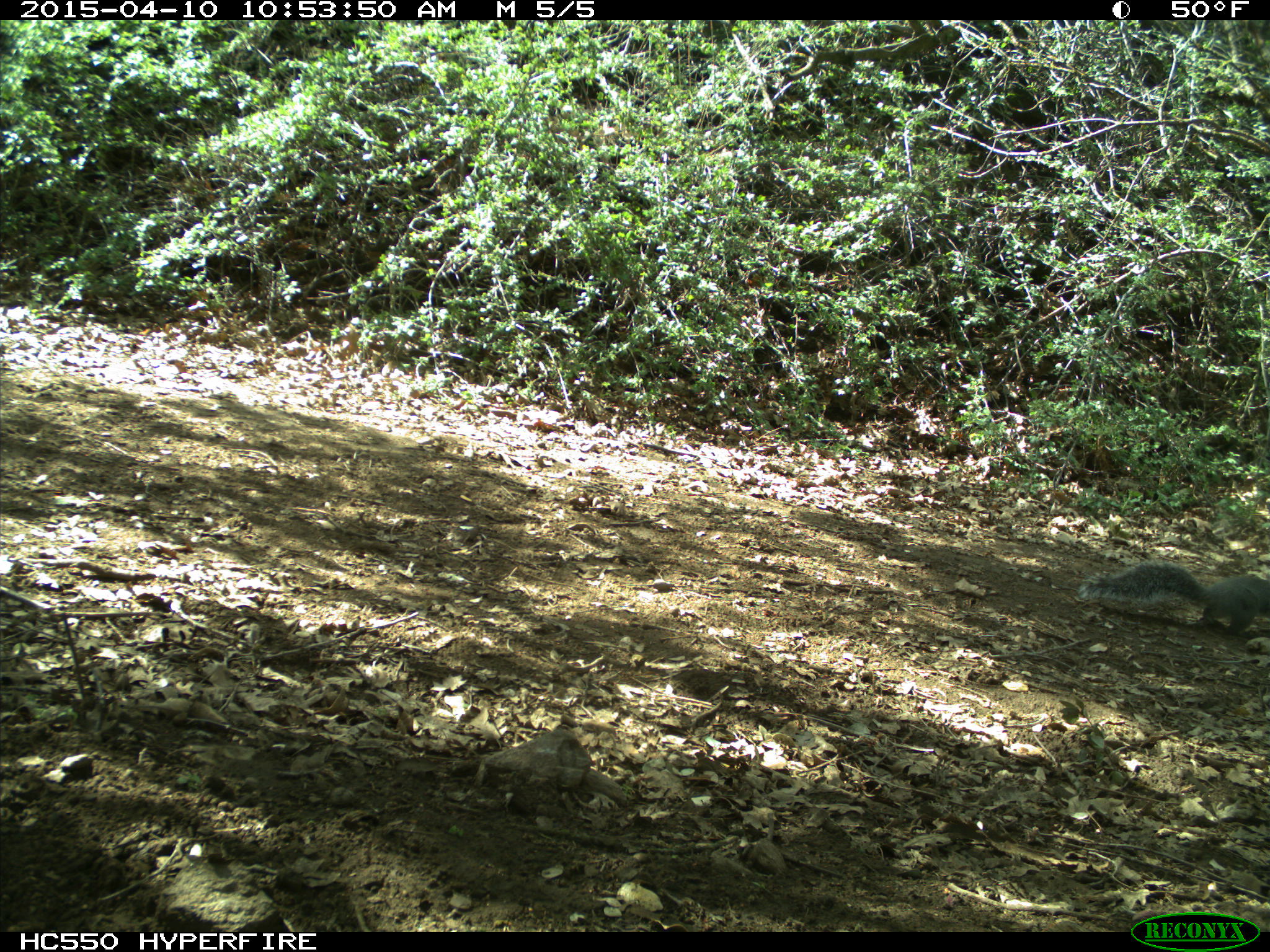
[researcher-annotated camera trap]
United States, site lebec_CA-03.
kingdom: Animalia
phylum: Chordata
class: Mammalia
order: Rodentia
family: Sciuridae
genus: Sciurus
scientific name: Sciurus carolinensis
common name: eastern gray squirrel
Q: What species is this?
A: Sciurus carolinensis (eastern gray squirrel).